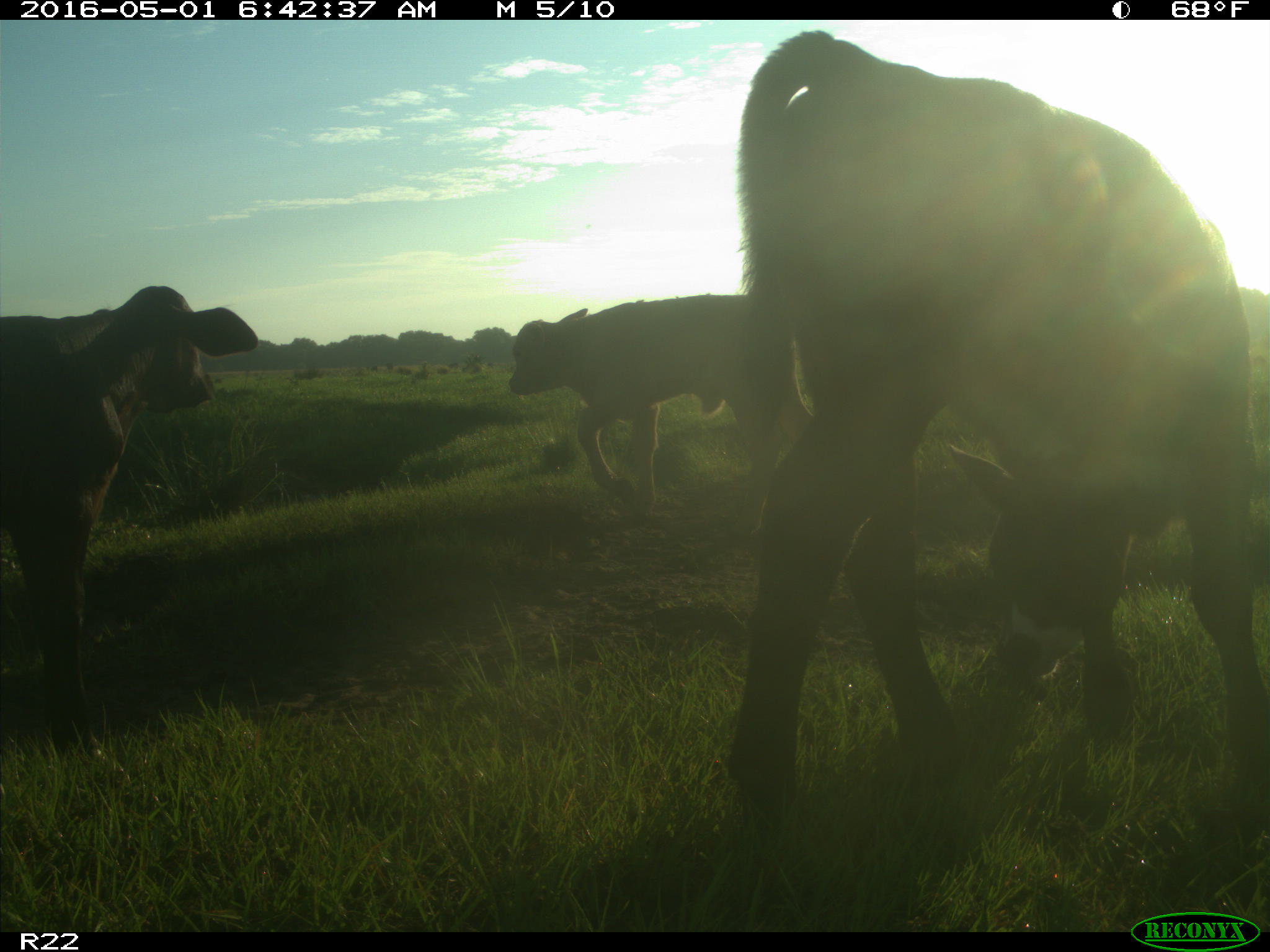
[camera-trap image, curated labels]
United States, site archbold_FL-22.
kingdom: Animalia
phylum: Chordata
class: Mammalia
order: Artiodactyla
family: Bovidae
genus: Bos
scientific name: Bos taurus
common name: domestic cow